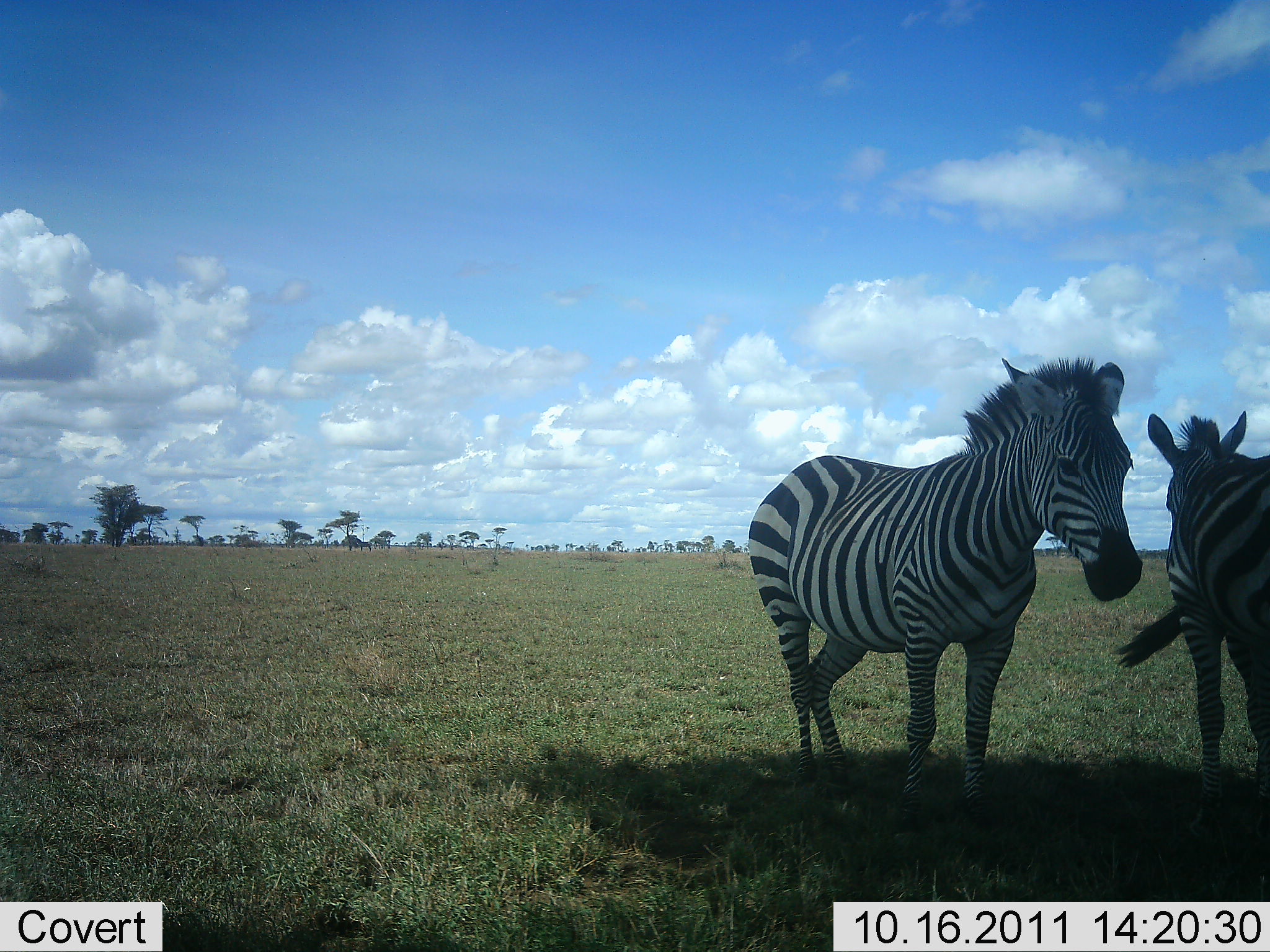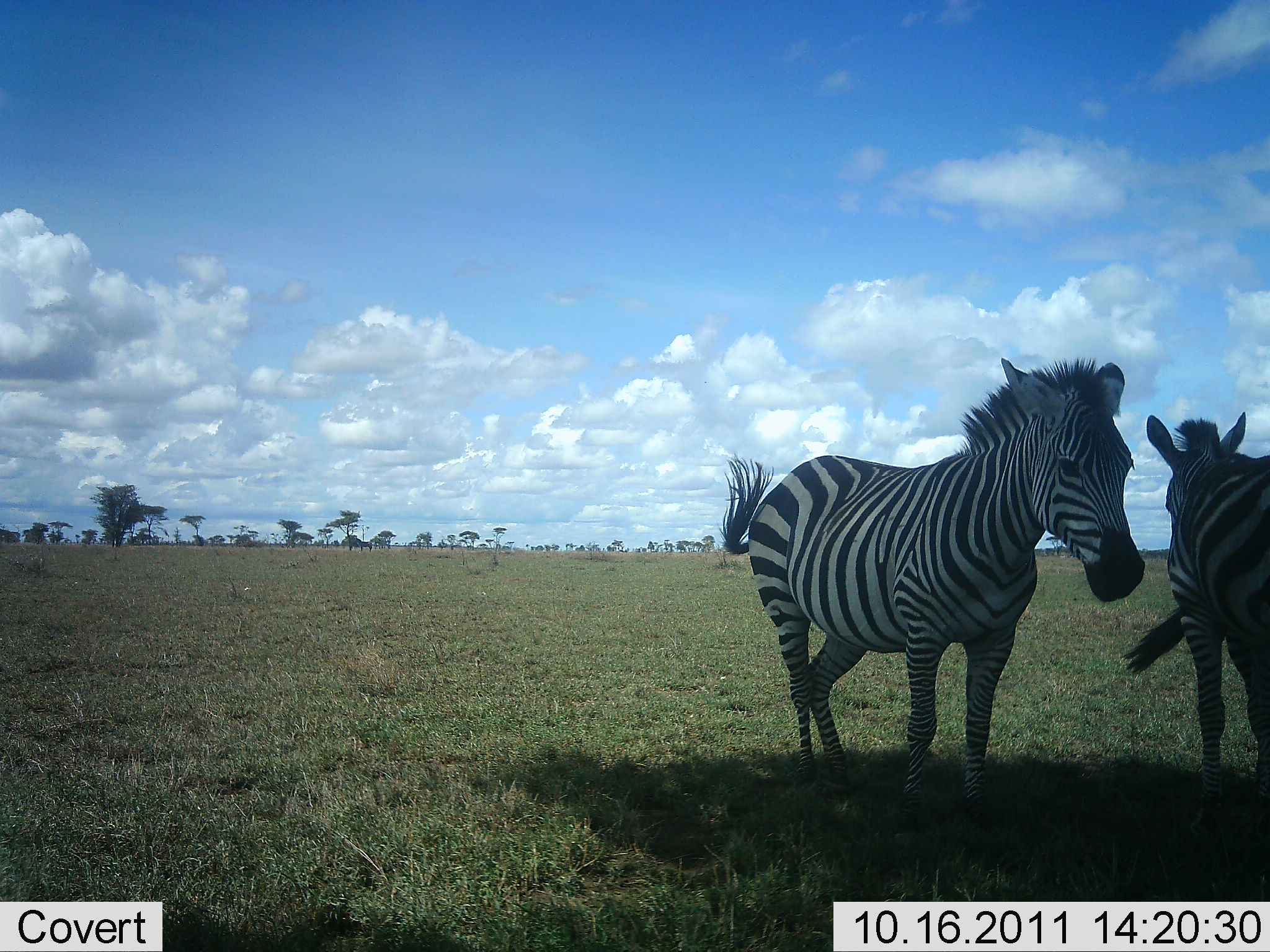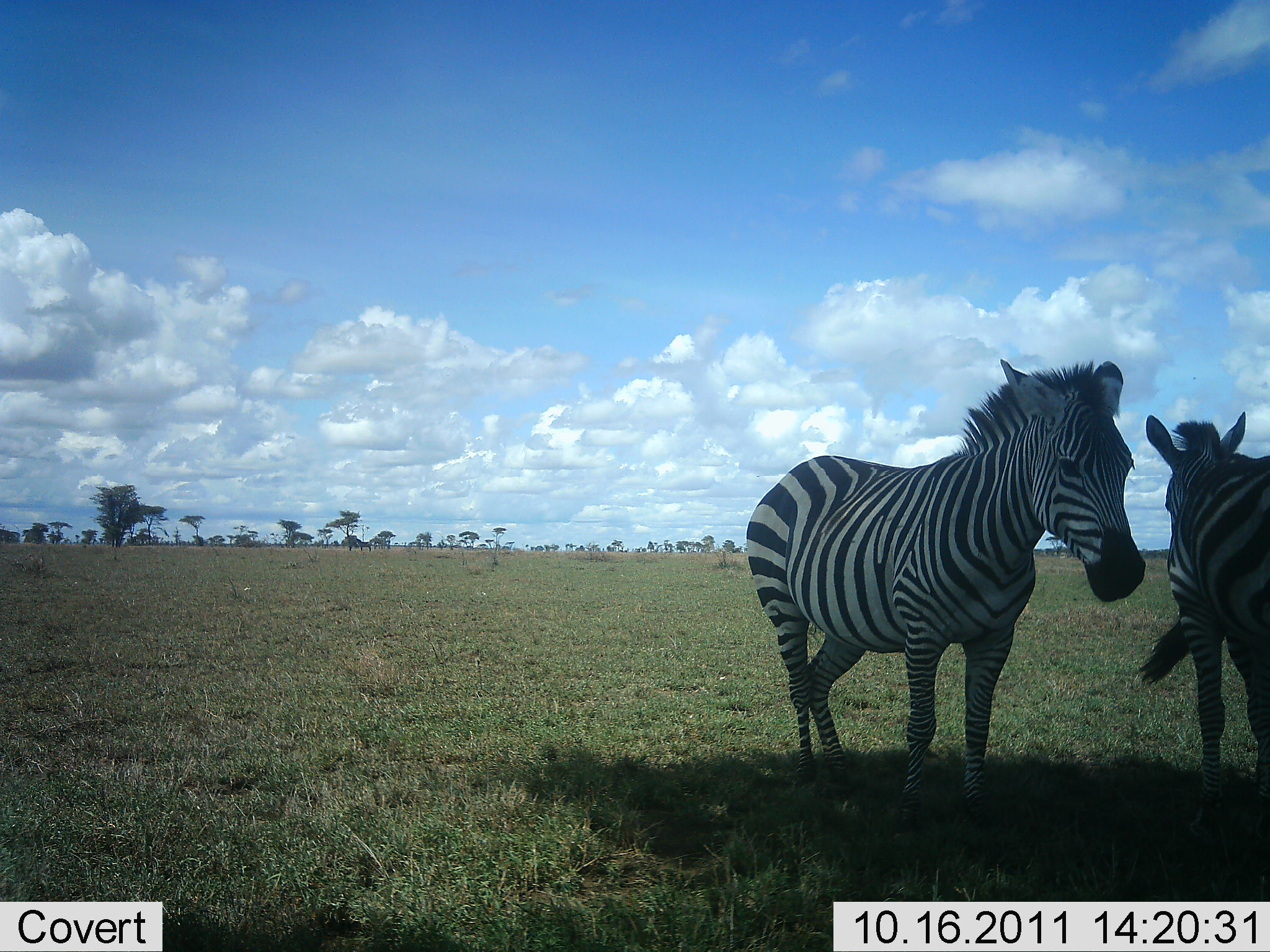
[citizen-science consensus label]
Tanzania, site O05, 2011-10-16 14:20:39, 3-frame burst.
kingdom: Animalia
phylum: Chordata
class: Mammalia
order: Perissodactyla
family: Equidae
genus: Equus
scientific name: Equus quagga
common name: plains zebra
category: zebra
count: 2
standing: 92%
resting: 15%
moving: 0%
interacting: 8%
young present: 0%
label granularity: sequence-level